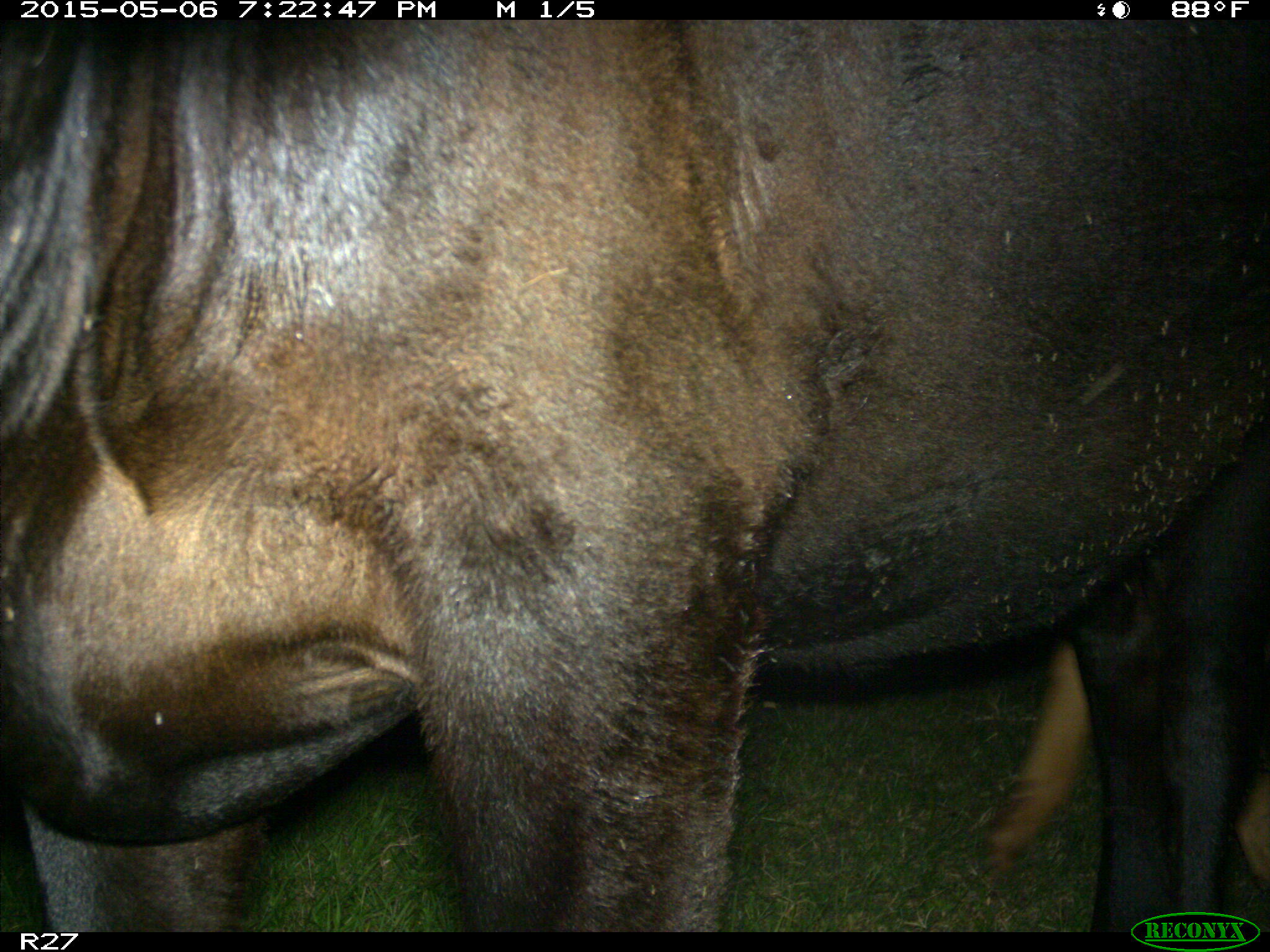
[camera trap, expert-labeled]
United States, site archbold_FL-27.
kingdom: Animalia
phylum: Chordata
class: Mammalia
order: Artiodactyla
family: Bovidae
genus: Bos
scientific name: Bos taurus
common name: domestic cow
Bos taurus (domestic cow).